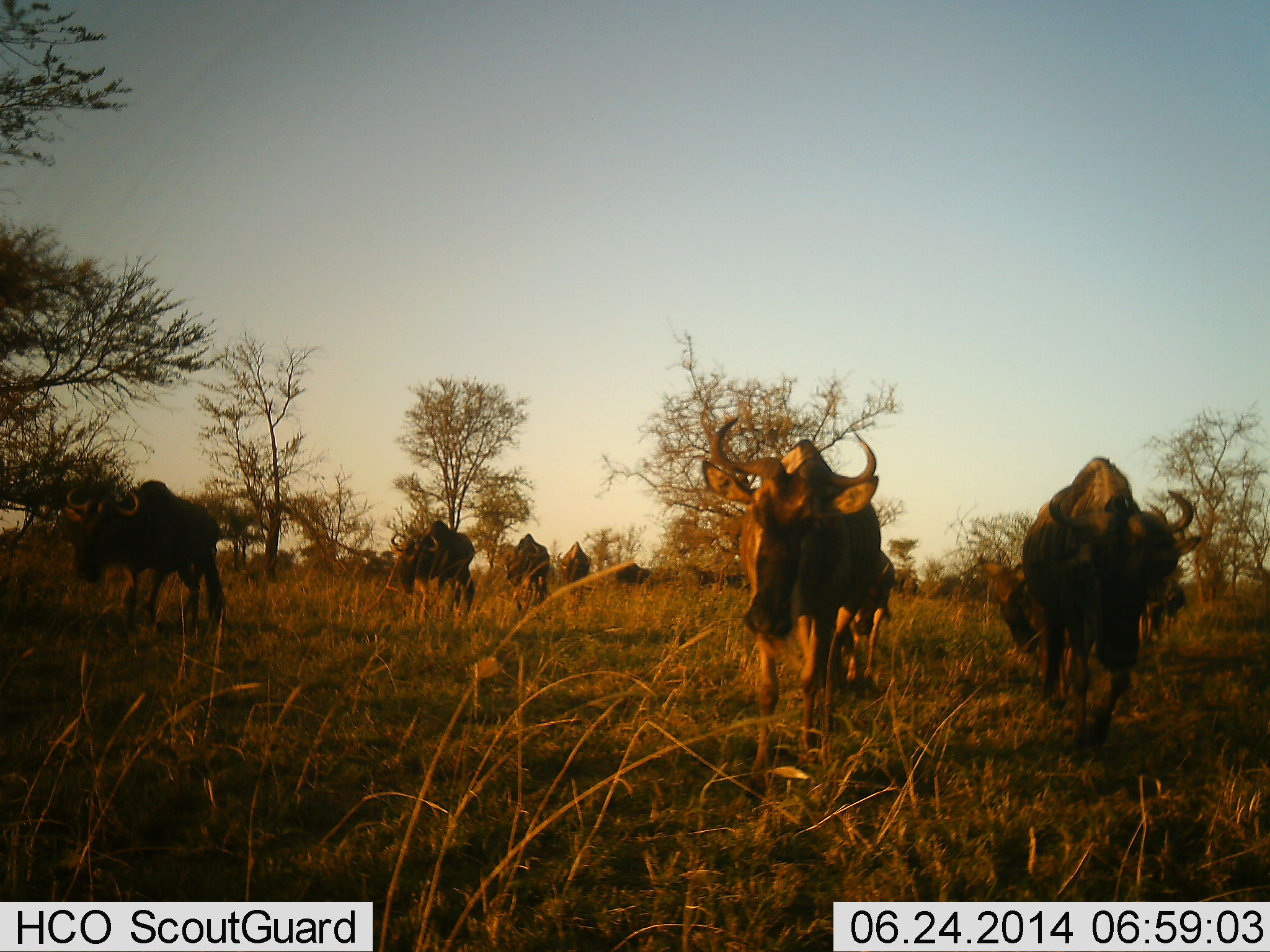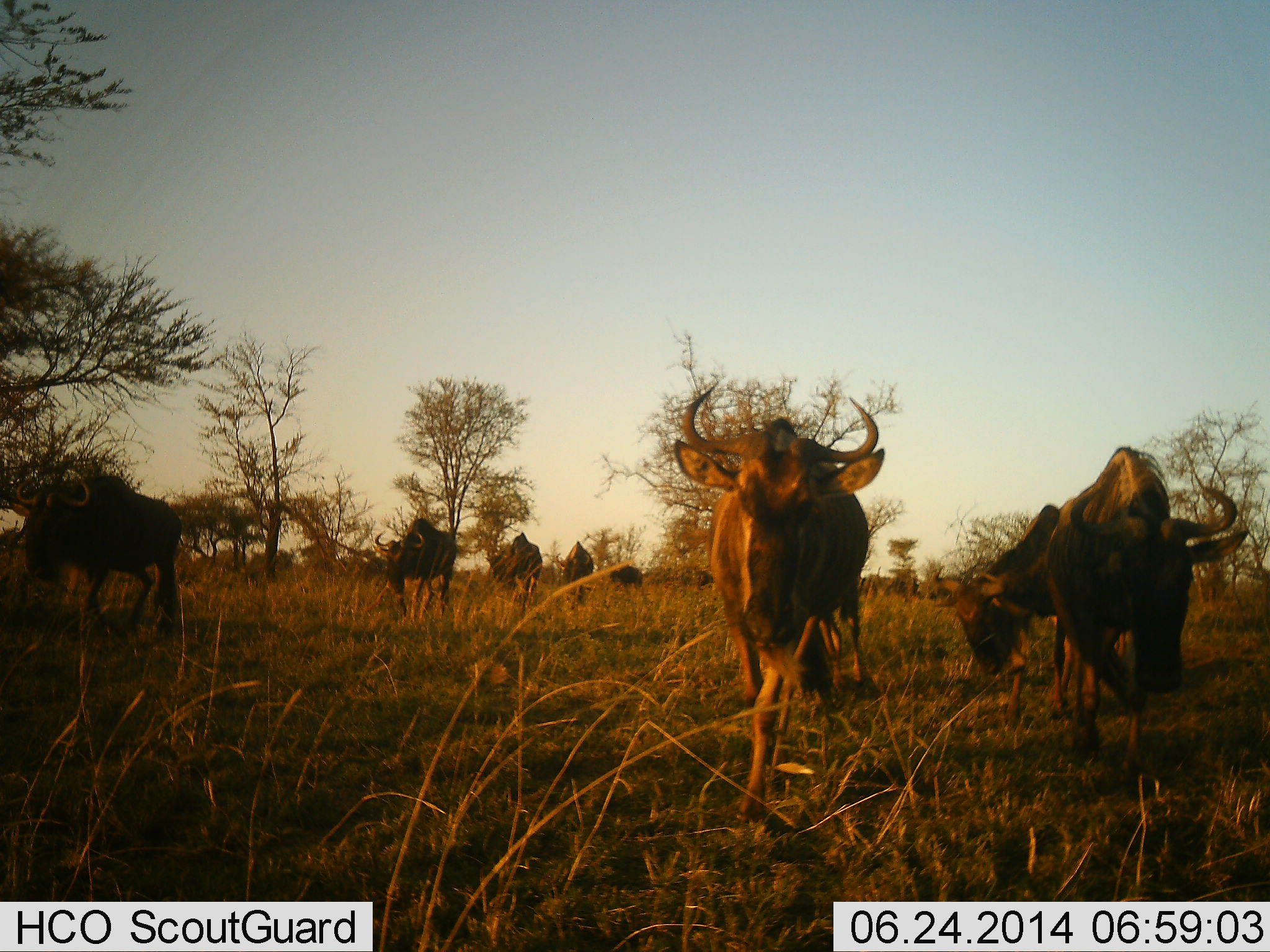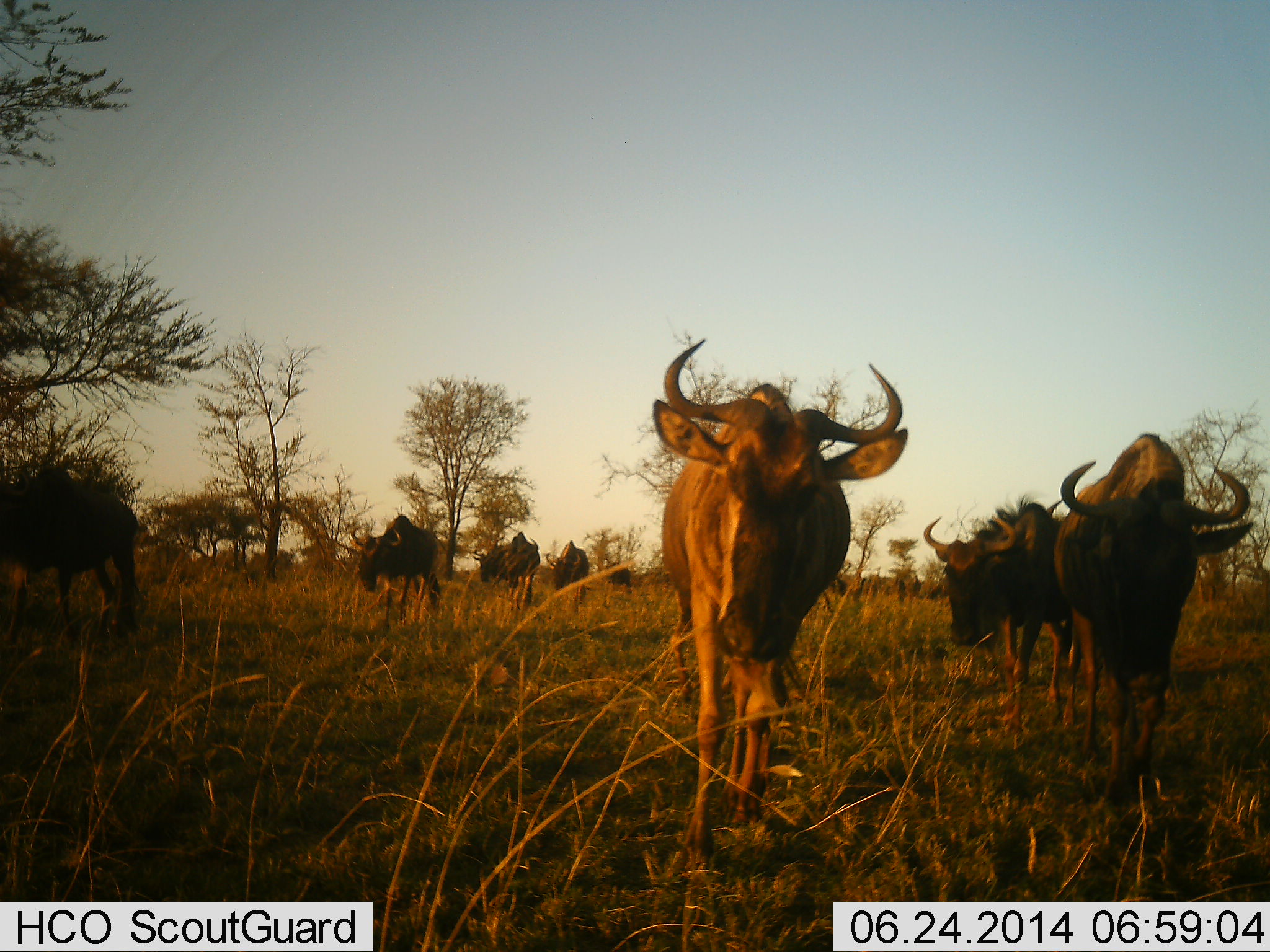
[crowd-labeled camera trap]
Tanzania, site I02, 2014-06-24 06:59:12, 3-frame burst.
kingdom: Animalia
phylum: Chordata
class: Mammalia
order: Artiodactyla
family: Bovidae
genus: Connochaetes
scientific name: Connochaetes taurinus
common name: blue wildebeest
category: wildebeest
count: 10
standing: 0%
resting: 0%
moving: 100%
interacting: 10%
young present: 0%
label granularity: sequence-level